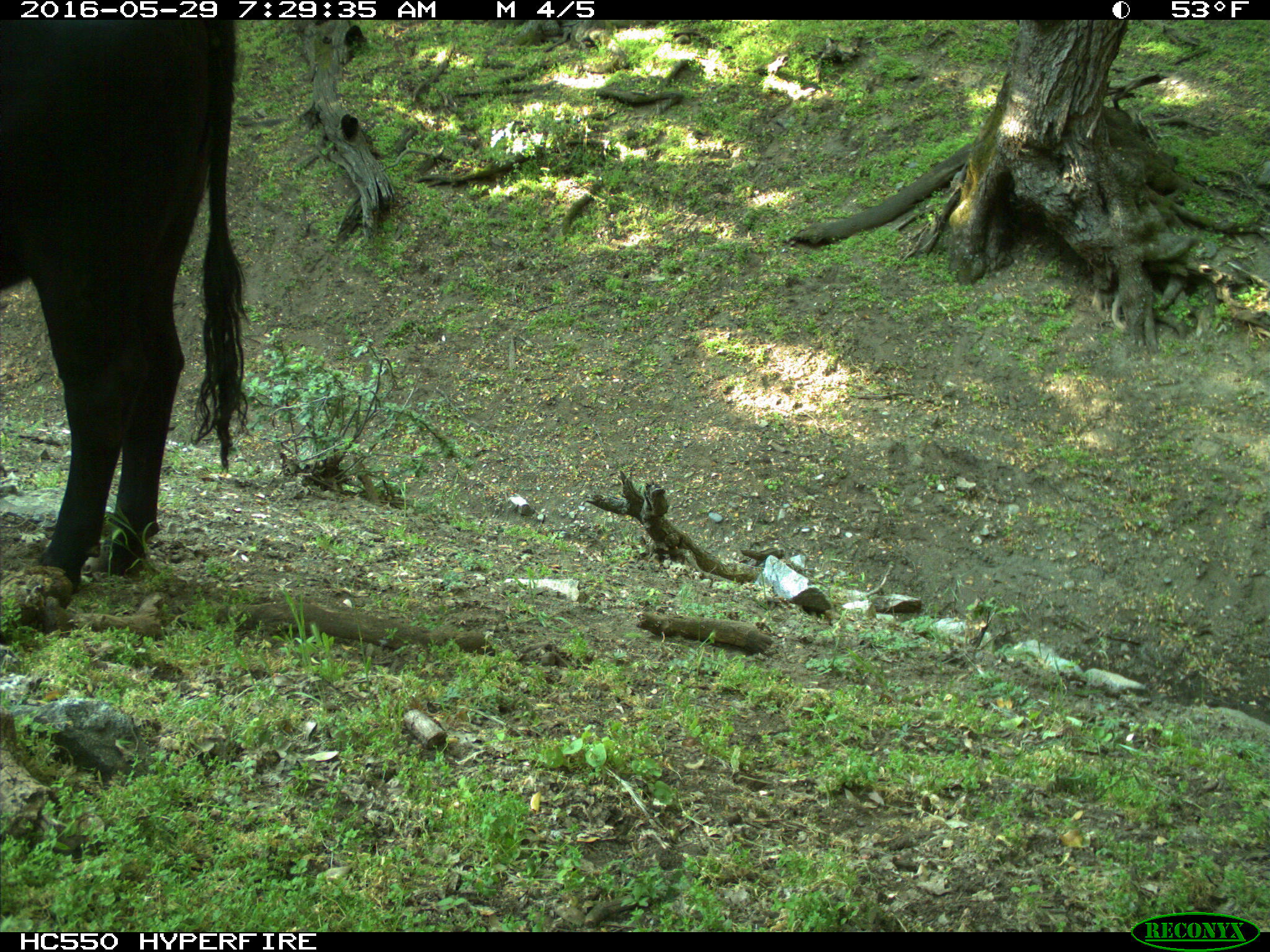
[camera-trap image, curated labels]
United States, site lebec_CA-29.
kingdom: Animalia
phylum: Chordata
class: Mammalia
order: Artiodactyla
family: Bovidae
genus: Bos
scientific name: Bos taurus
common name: domestic cow